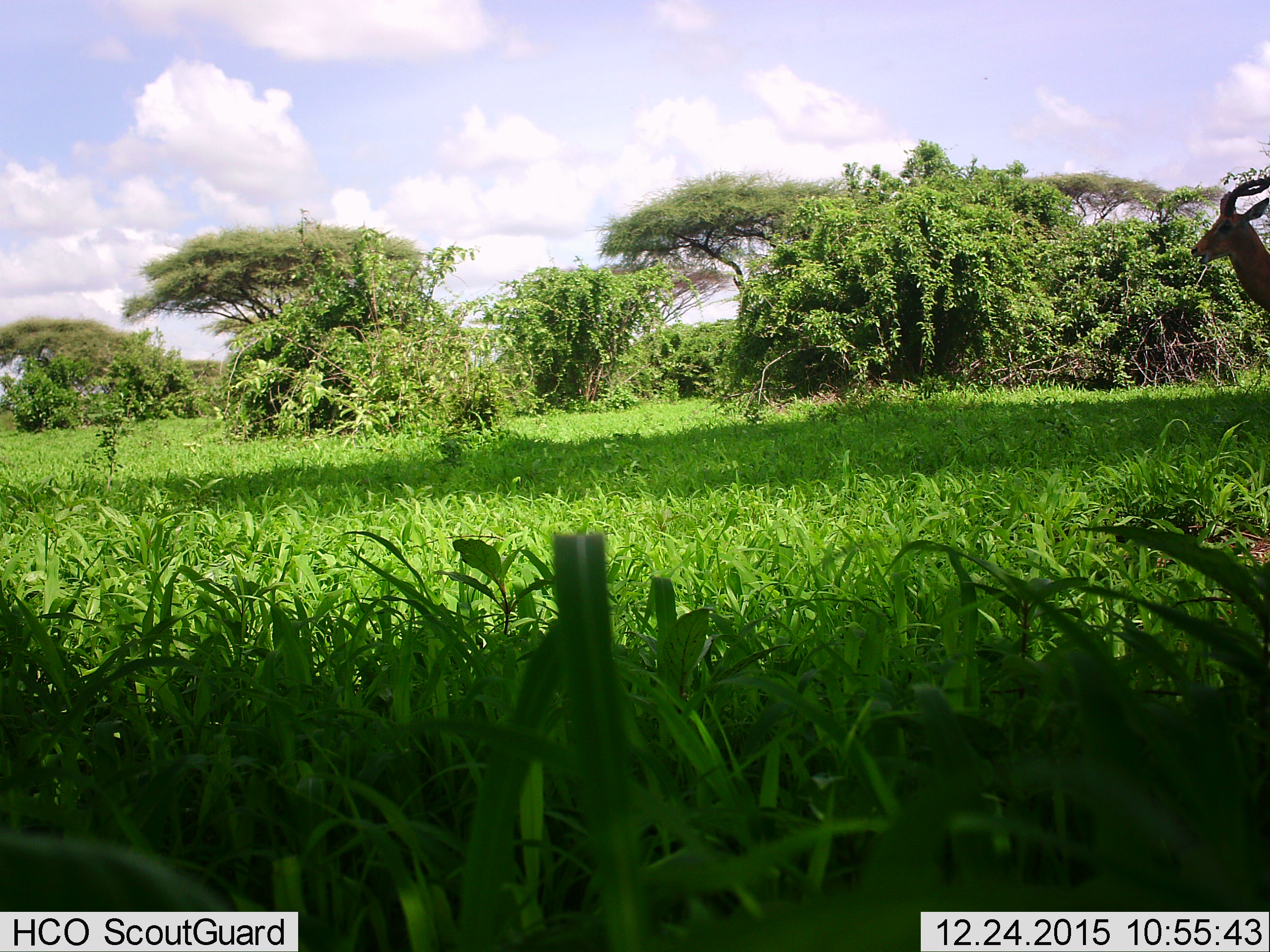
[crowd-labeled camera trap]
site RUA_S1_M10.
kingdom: Animalia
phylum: Chordata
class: Mammalia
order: Artiodactyla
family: Bovidae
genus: Aepyceros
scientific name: Aepyceros melampus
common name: impala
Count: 1.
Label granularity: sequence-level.